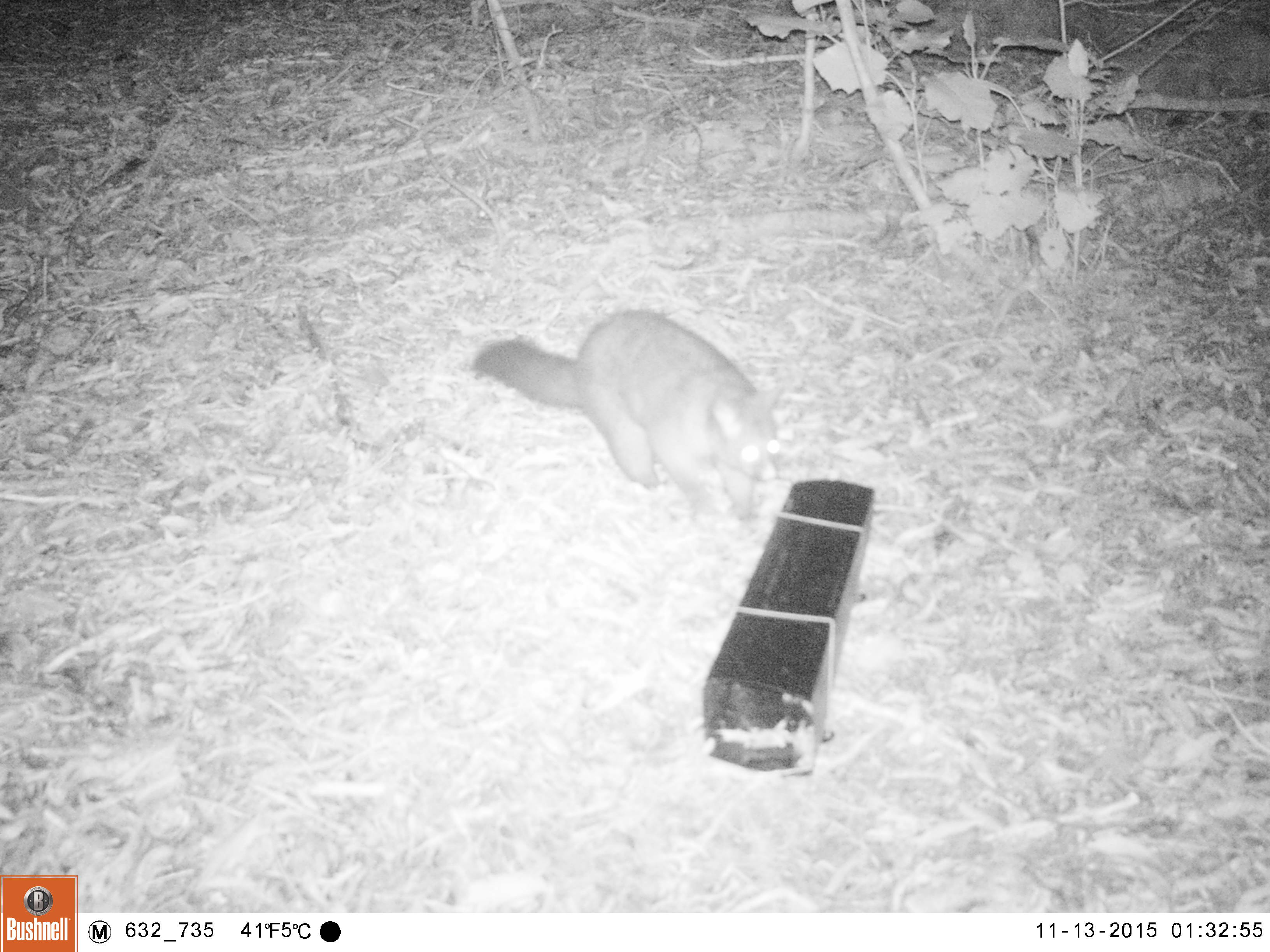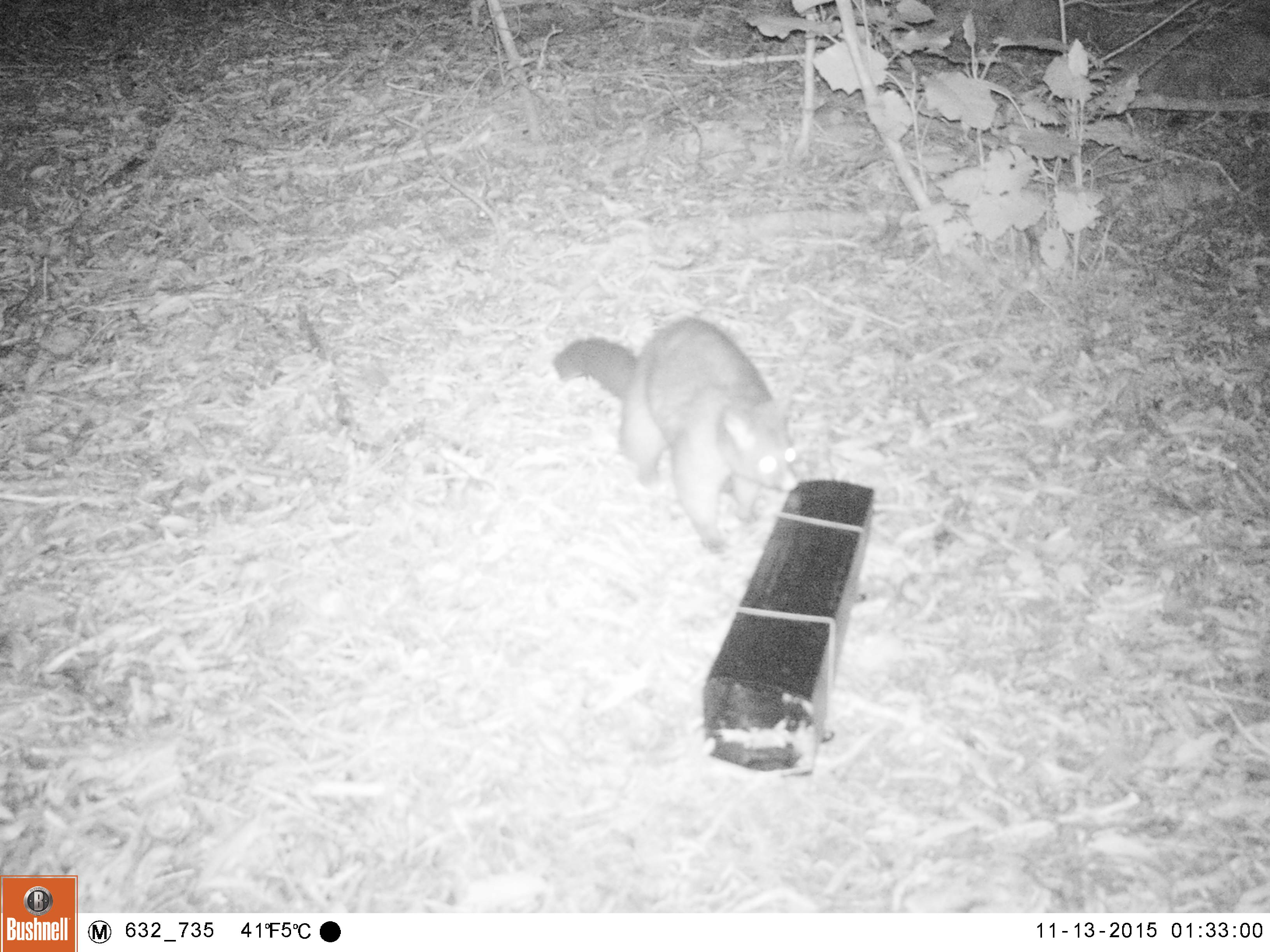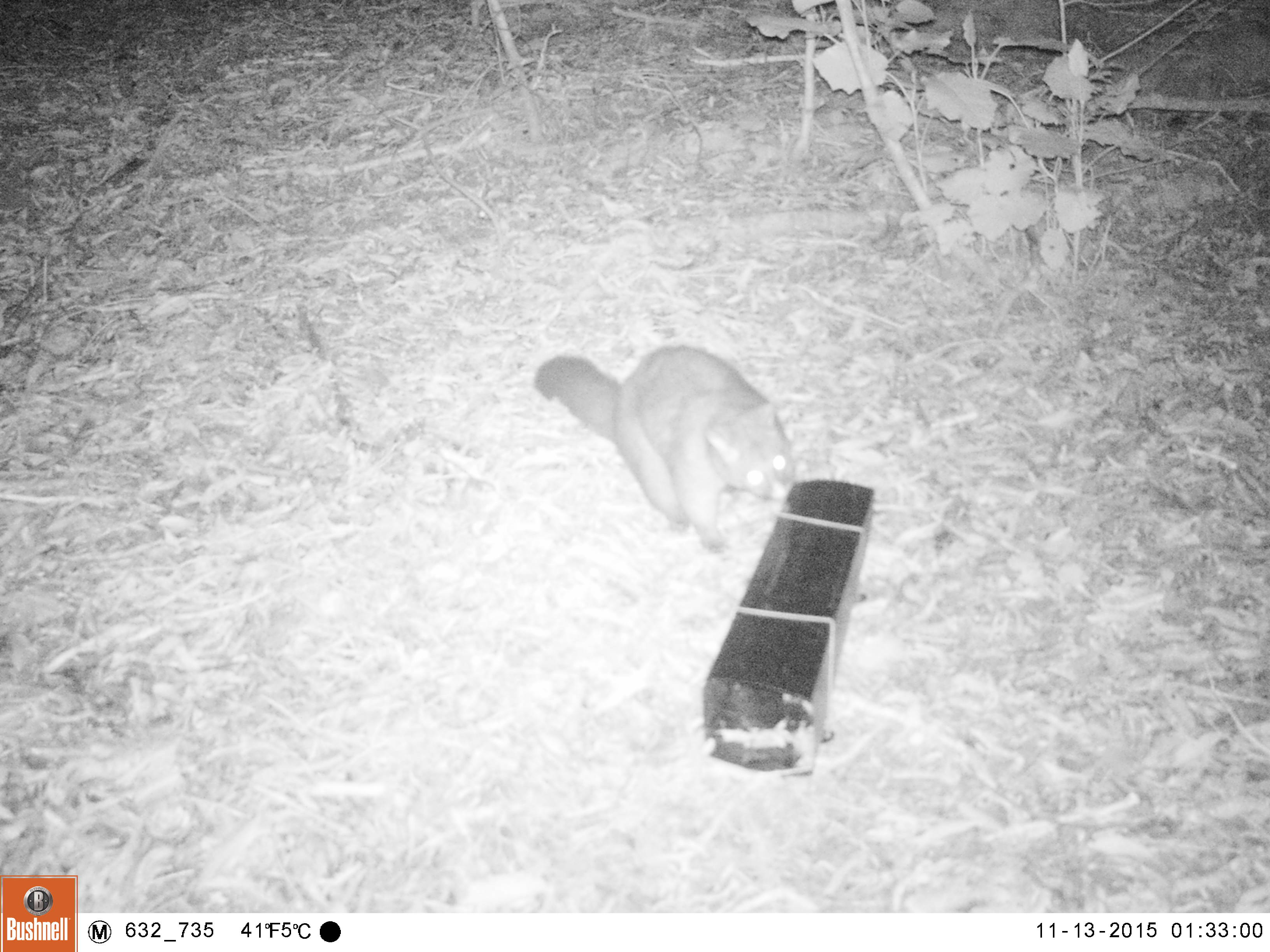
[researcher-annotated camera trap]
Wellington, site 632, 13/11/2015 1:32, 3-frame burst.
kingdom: Animalia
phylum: Chordata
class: Mammalia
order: Didelphimorphia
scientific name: Didelphimorphia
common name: possum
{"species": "possum (Didelphimorphia)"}